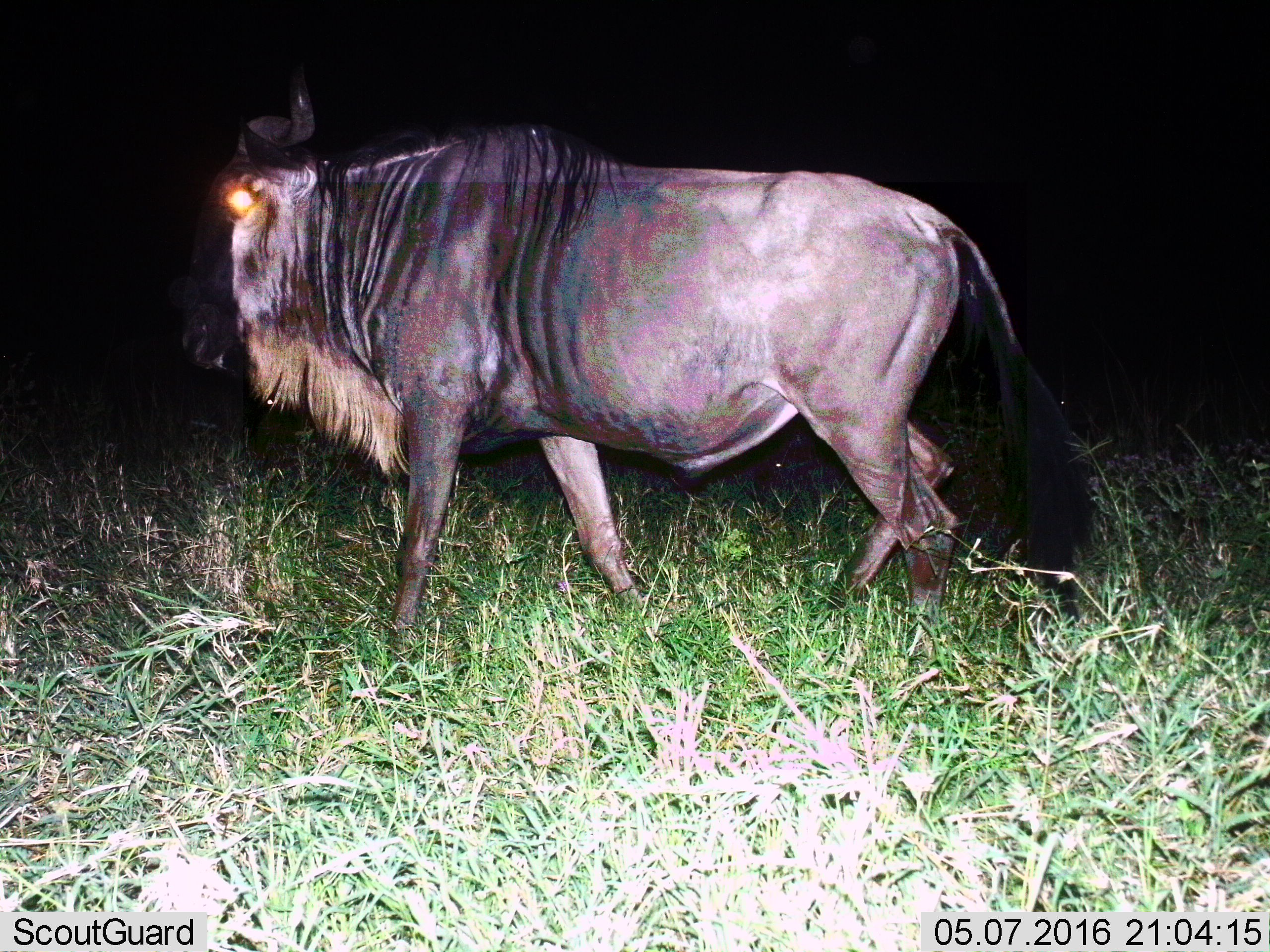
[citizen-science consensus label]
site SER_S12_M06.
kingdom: Animalia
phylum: Chordata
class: Mammalia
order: Artiodactyla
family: Bovidae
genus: Connochaetes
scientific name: Connochaetes taurinus taurinus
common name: blue wildebeest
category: wildebeestblue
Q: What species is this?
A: Wildebeestblue (blue wildebeest) (Connochaetes taurinus taurinus).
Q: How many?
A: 1.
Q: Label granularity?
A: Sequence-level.